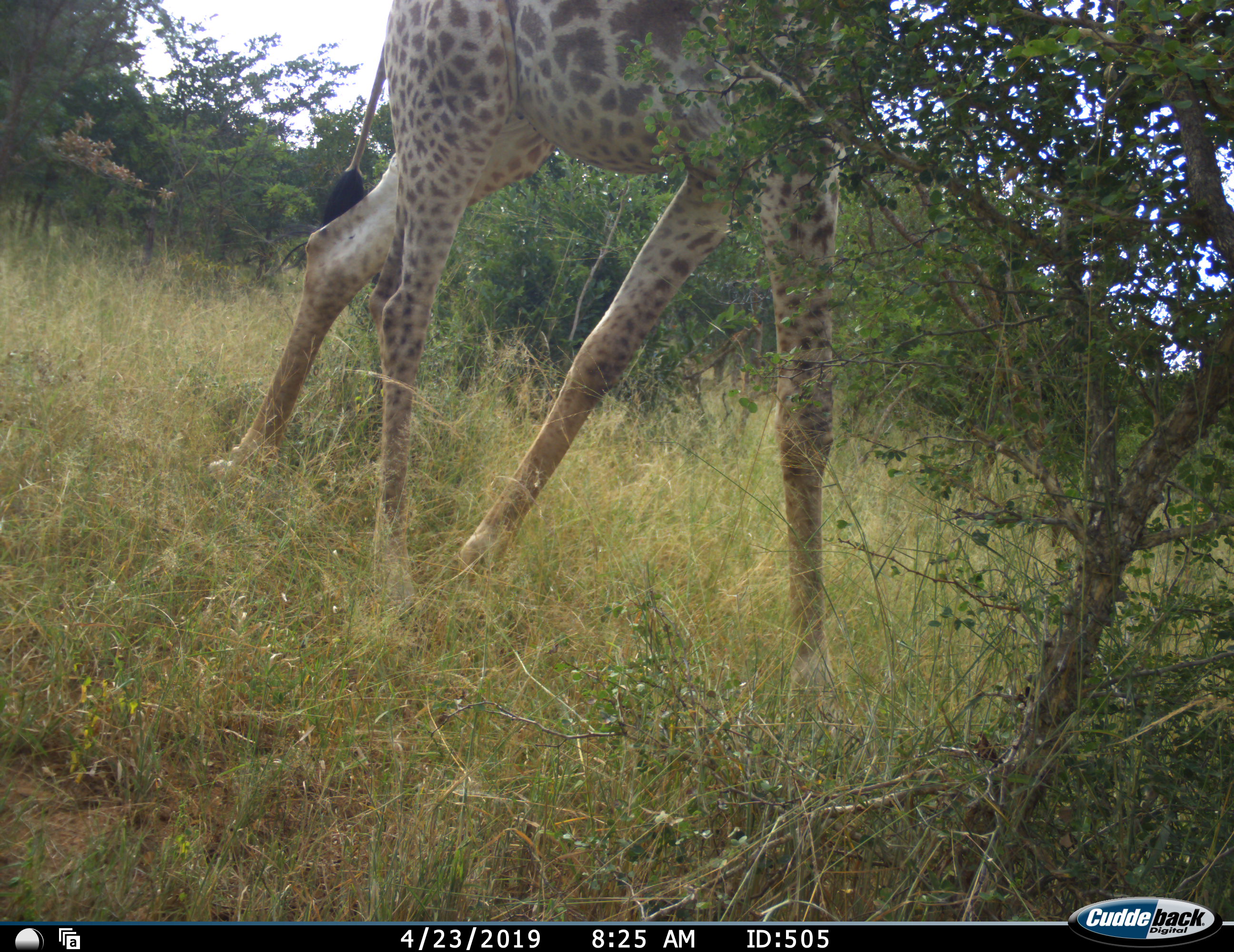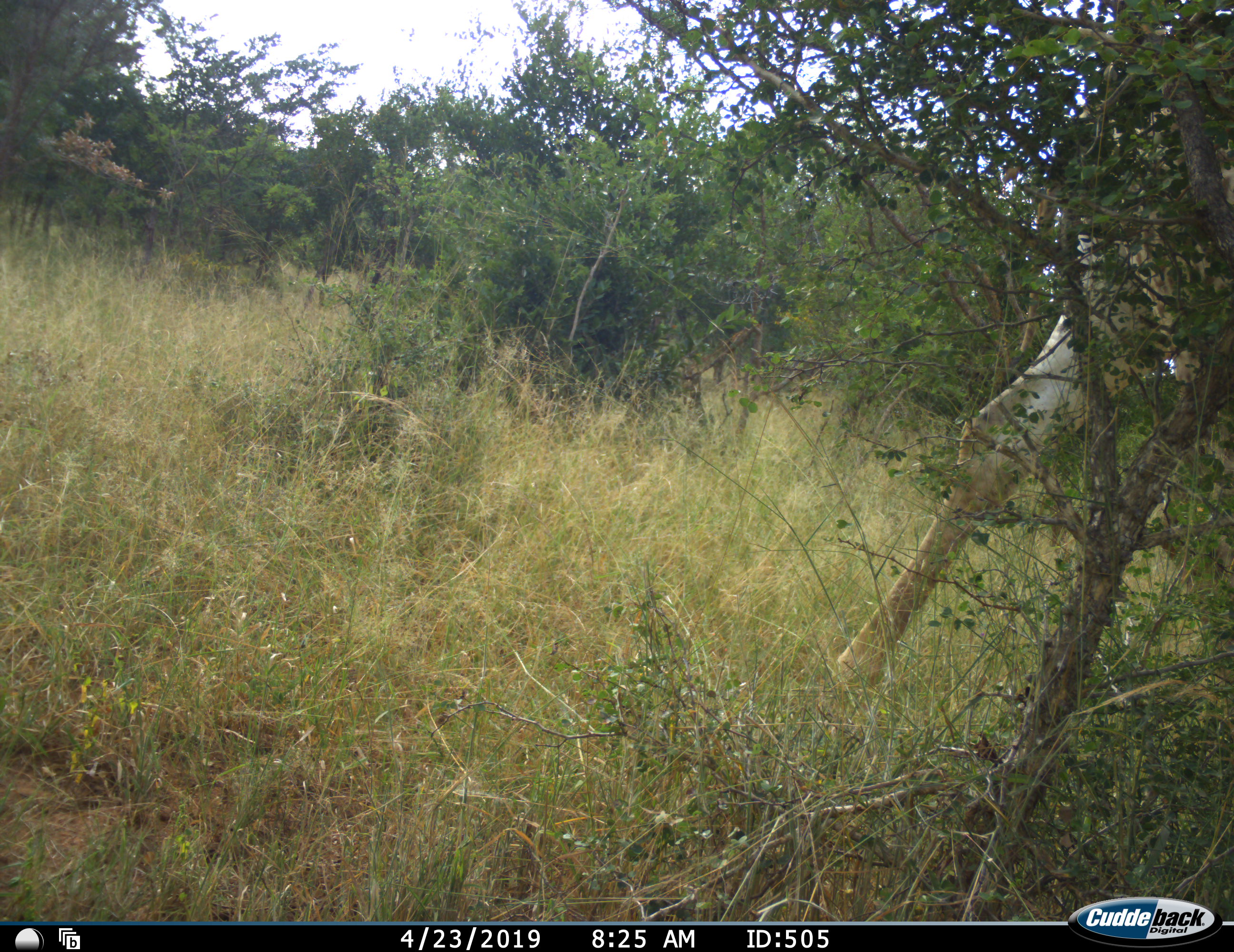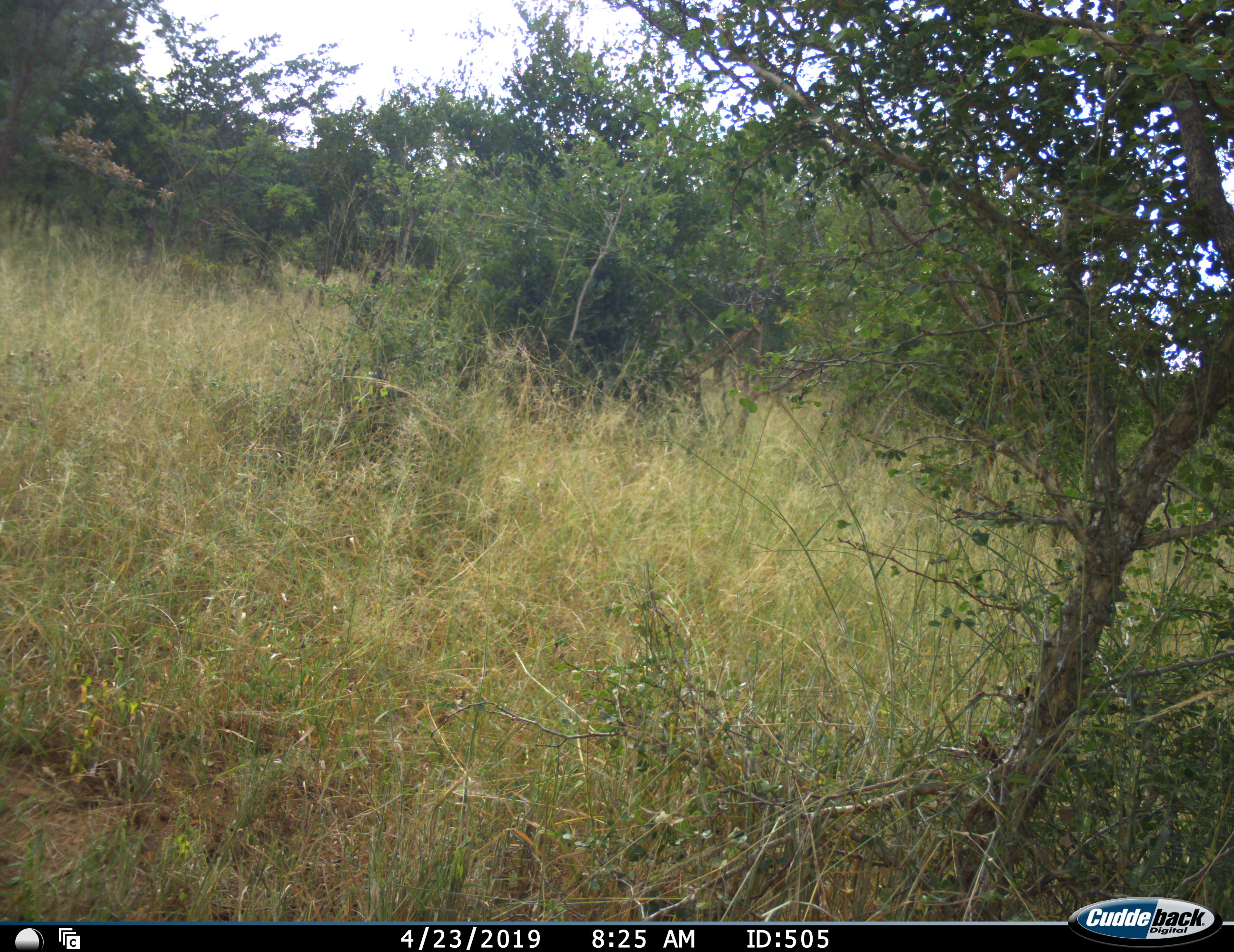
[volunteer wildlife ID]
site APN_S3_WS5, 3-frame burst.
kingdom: Animalia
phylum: Chordata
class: Mammalia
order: Artiodactyla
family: Giraffidae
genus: Giraffa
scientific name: Giraffa camelopardalis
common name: giraffe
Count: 1.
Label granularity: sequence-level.